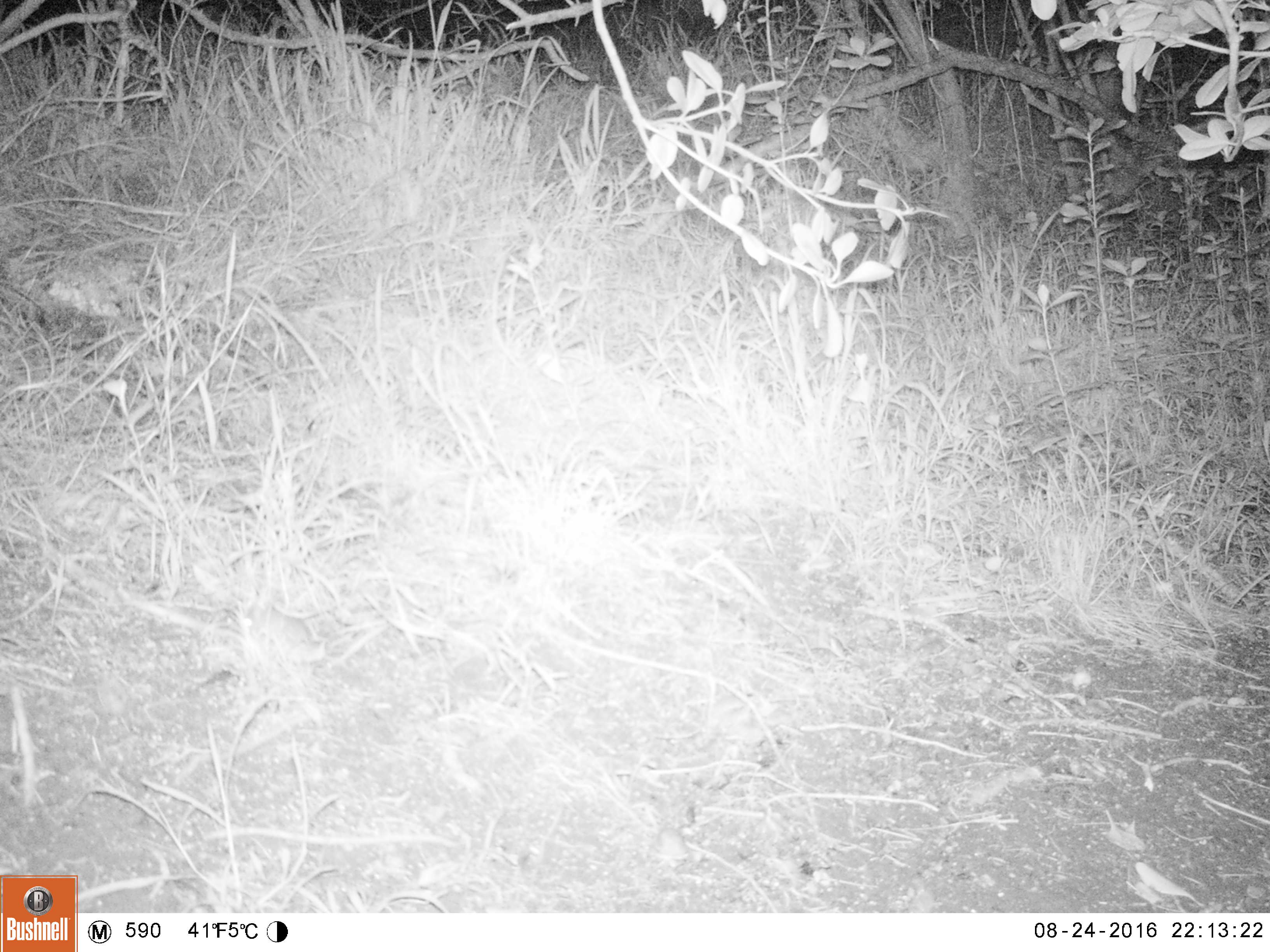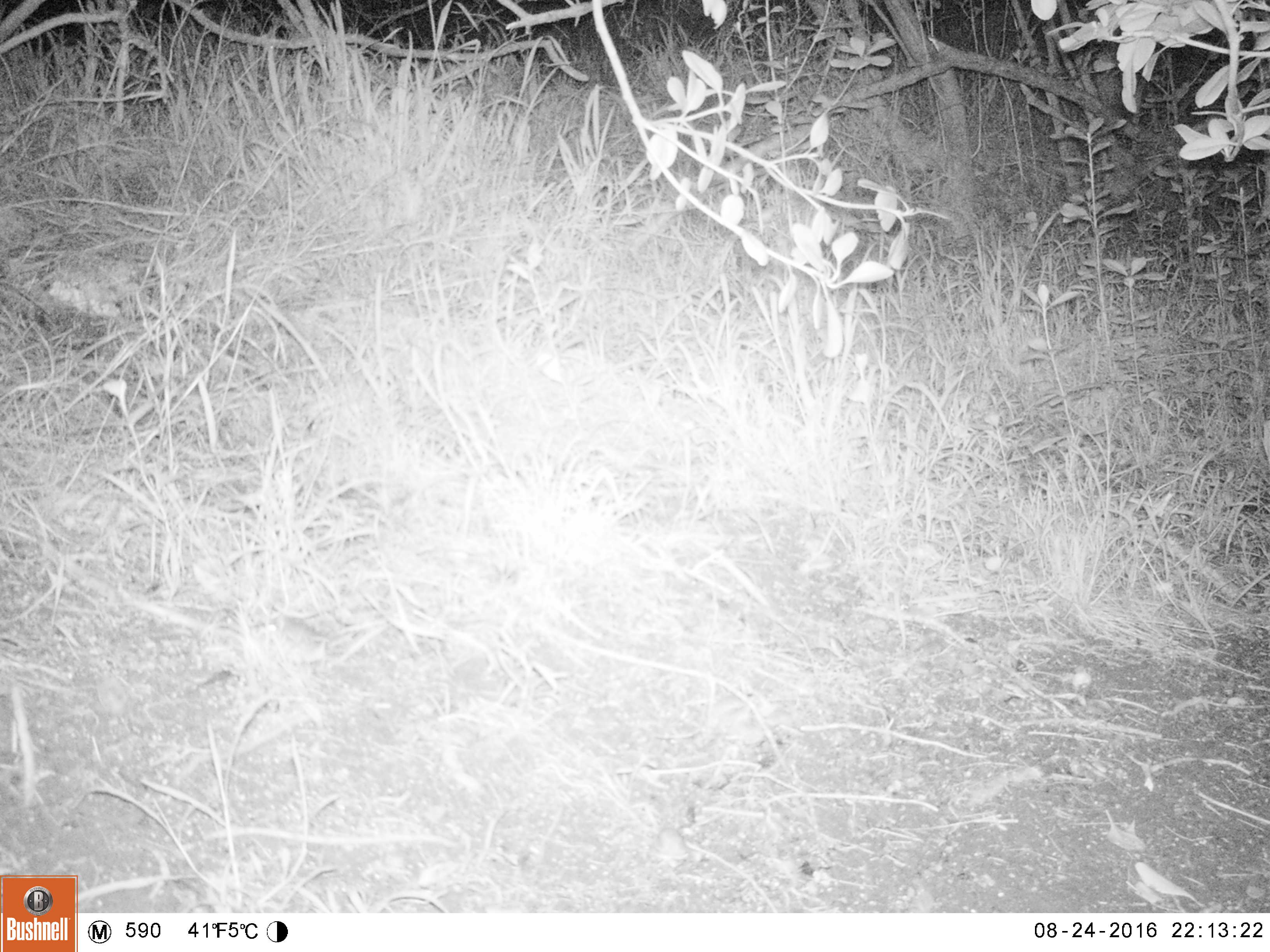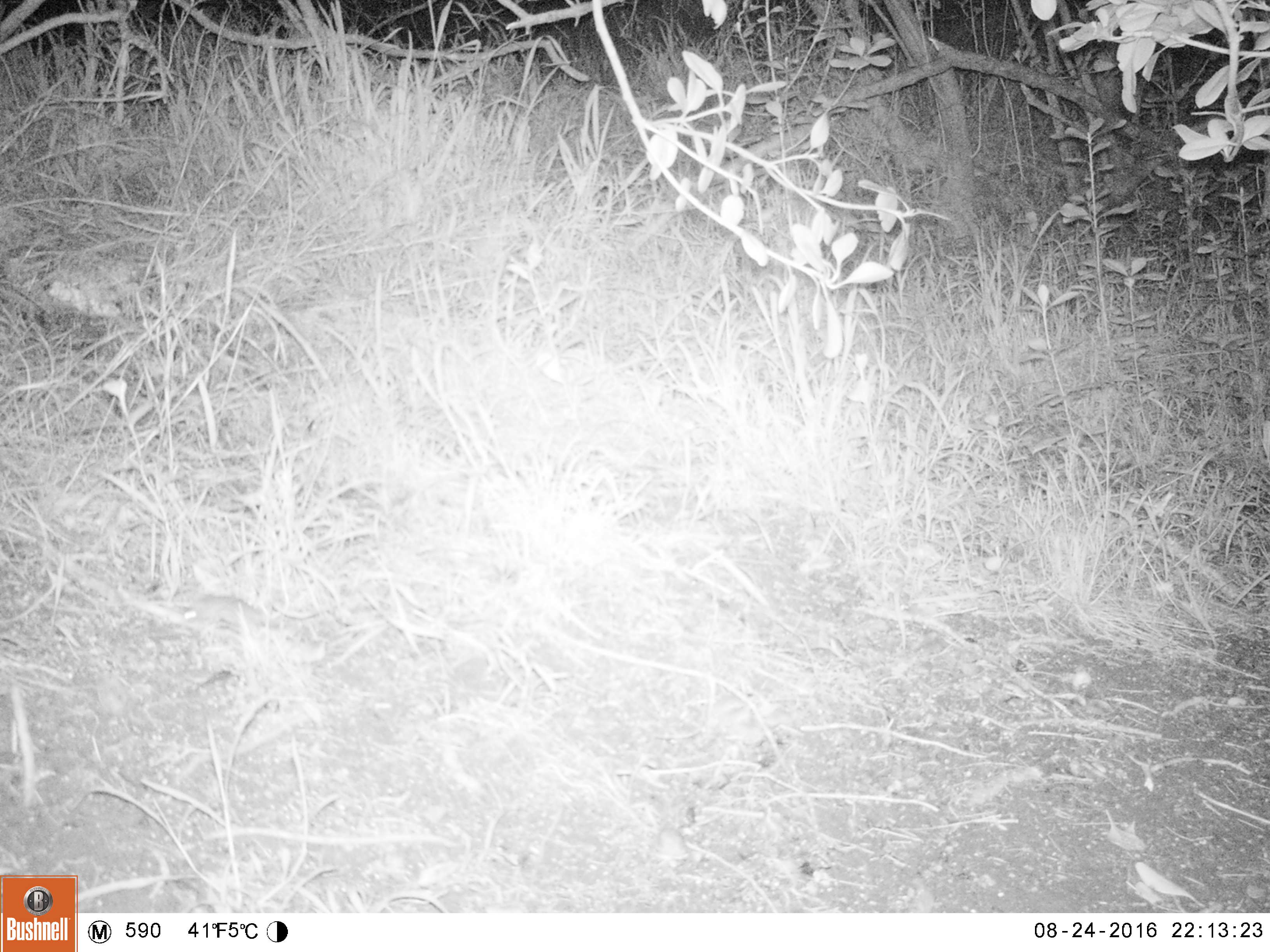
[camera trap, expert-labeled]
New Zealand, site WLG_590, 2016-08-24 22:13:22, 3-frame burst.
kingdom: Animalia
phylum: Chordata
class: Mammalia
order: Rodentia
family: Muridae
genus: Mus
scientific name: Mus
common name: mouse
Mouse (Mus).